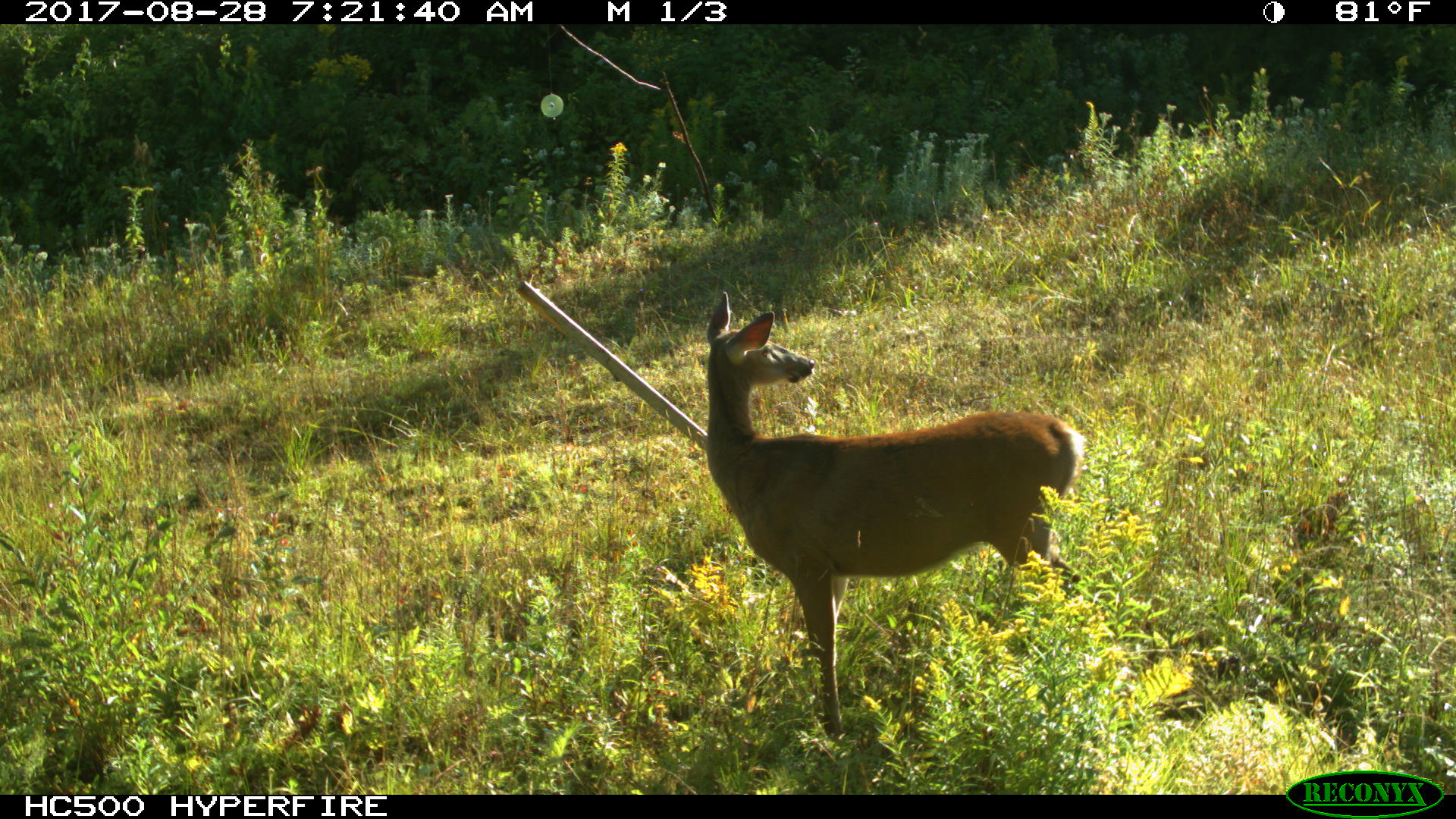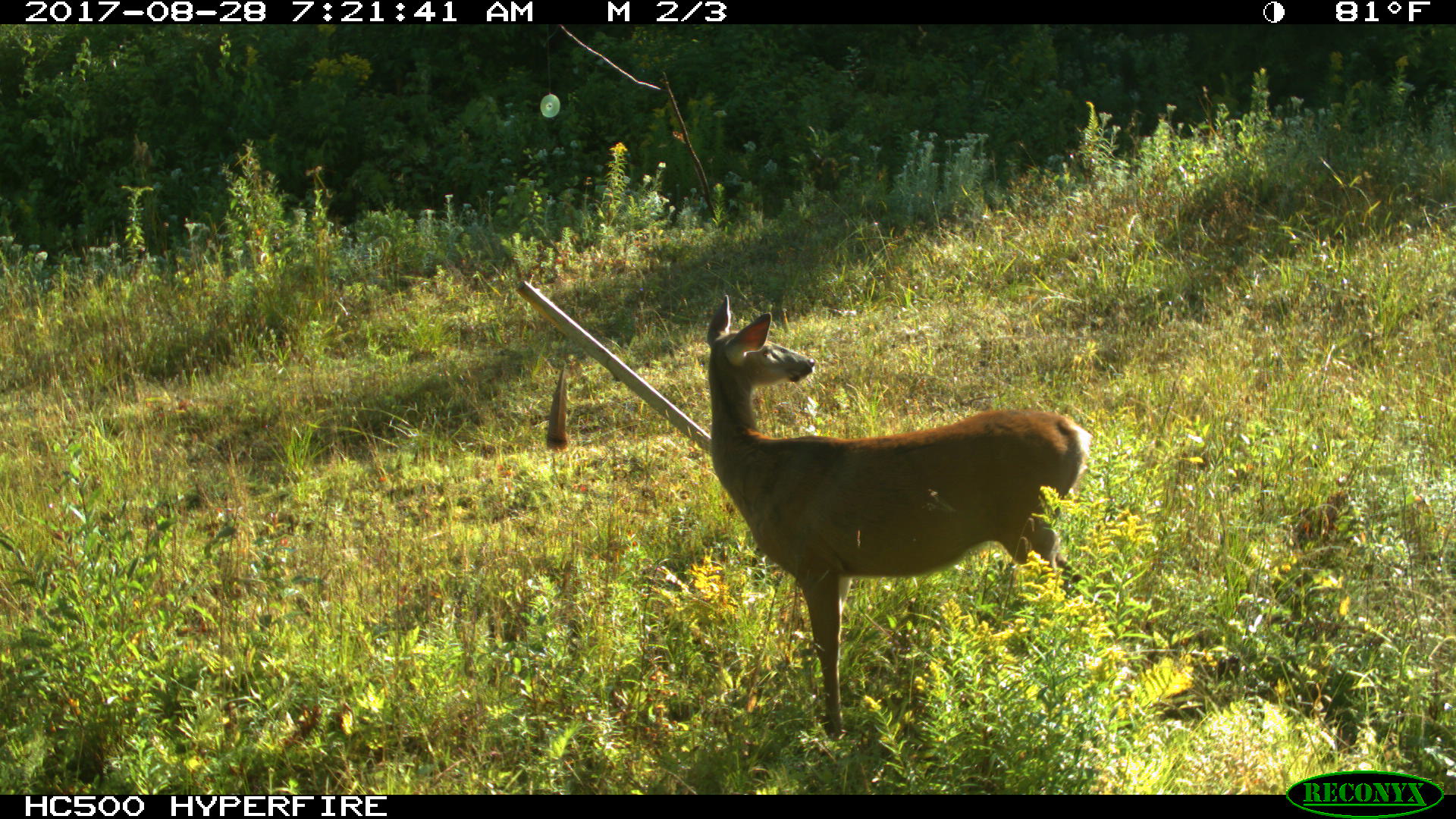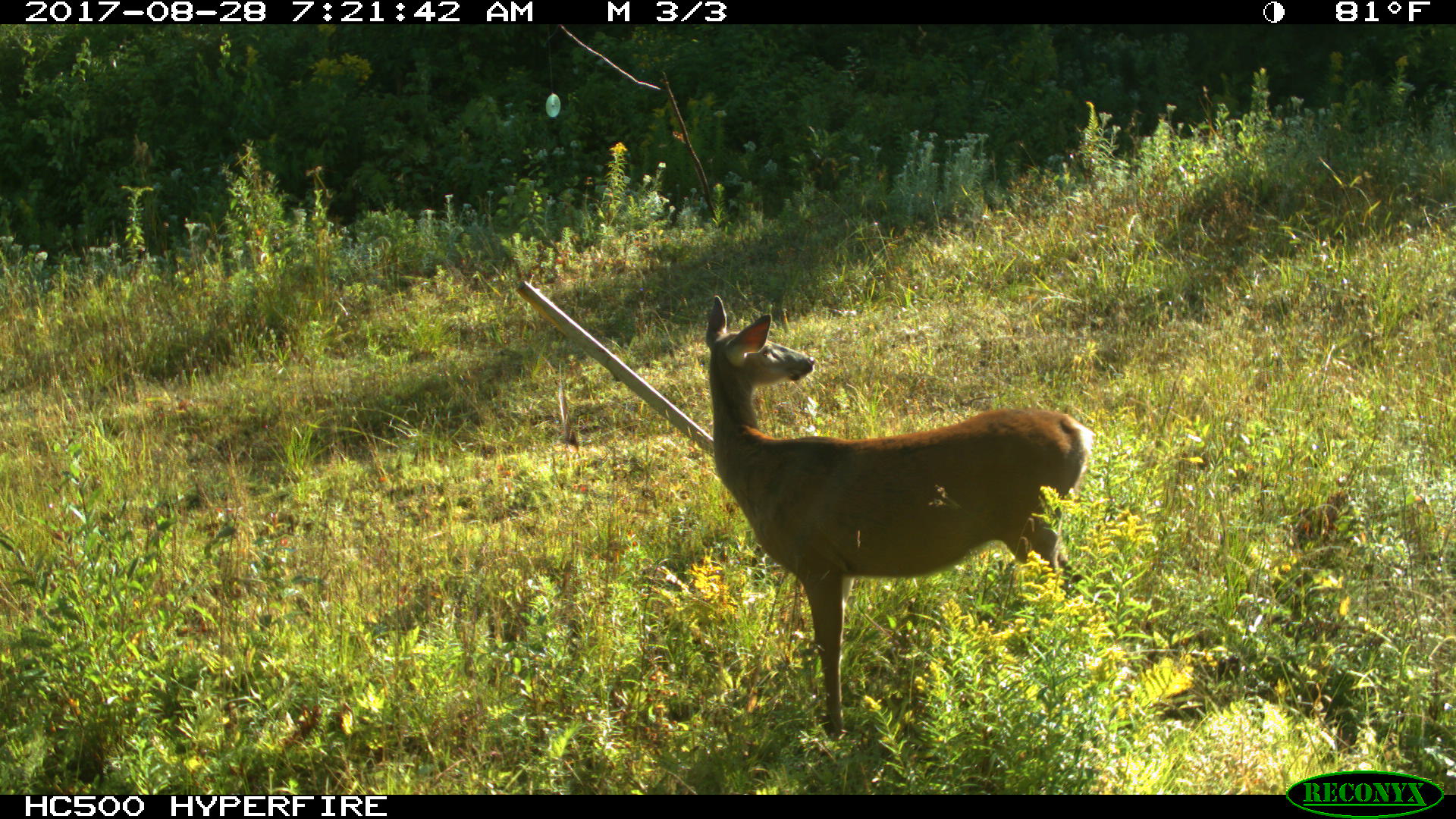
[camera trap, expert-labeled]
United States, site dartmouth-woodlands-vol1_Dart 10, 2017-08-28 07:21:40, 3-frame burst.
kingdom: Animalia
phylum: Chordata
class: Mammalia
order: Artiodactyla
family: Cervidae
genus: Odocoileus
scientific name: Odocoileus virginianus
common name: white-tailed deer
White-tailed deer (Odocoileus virginianus).